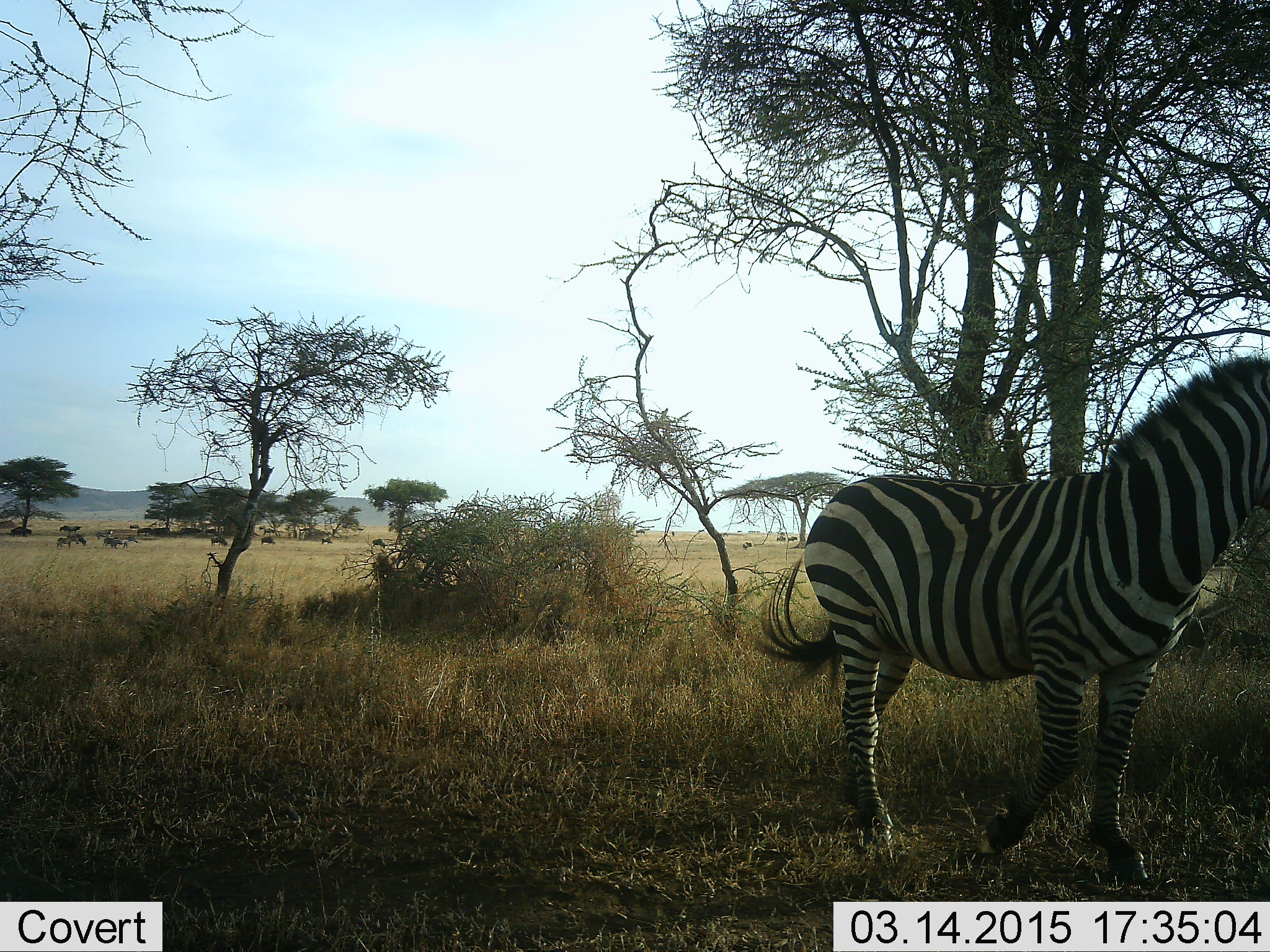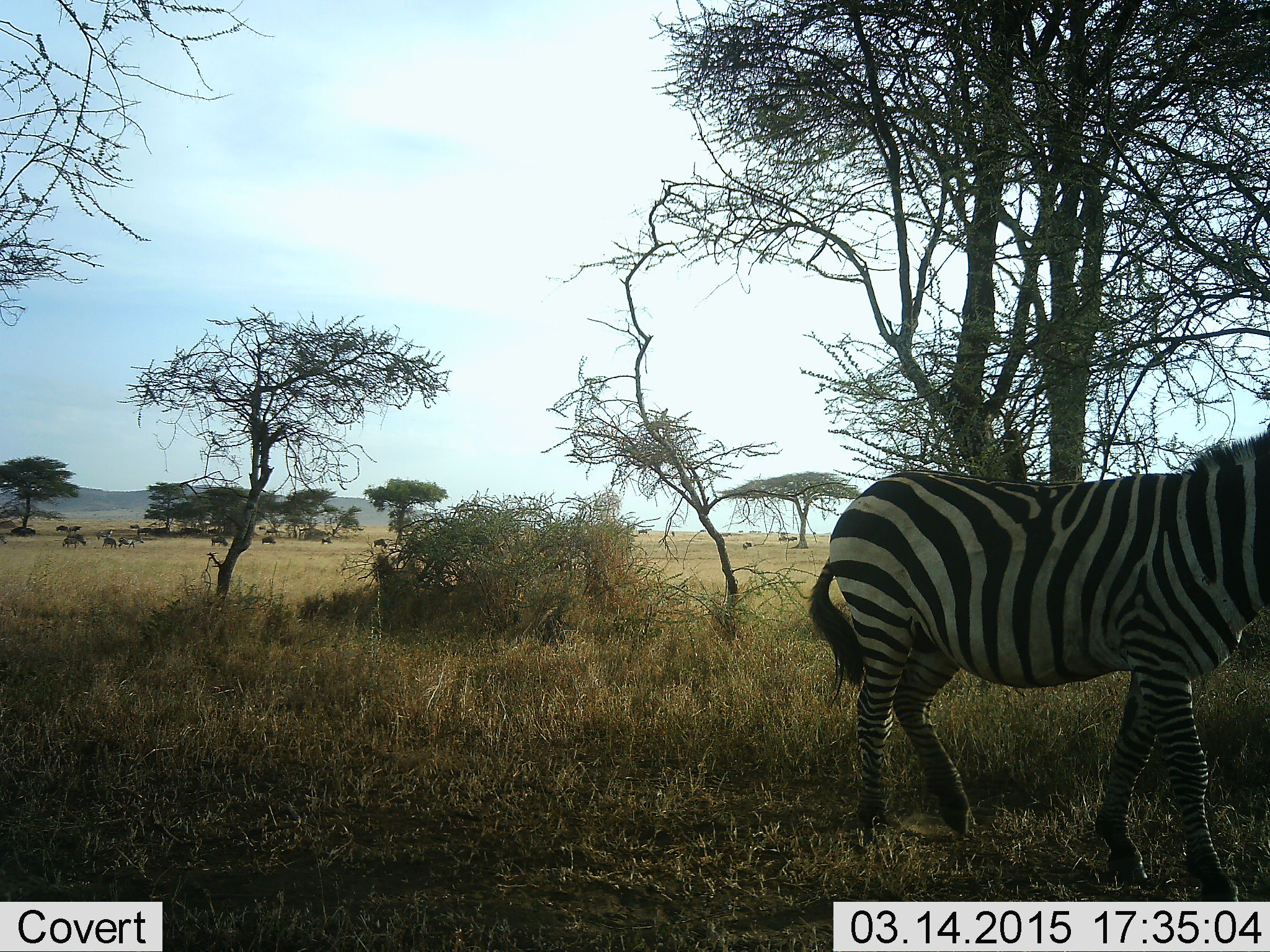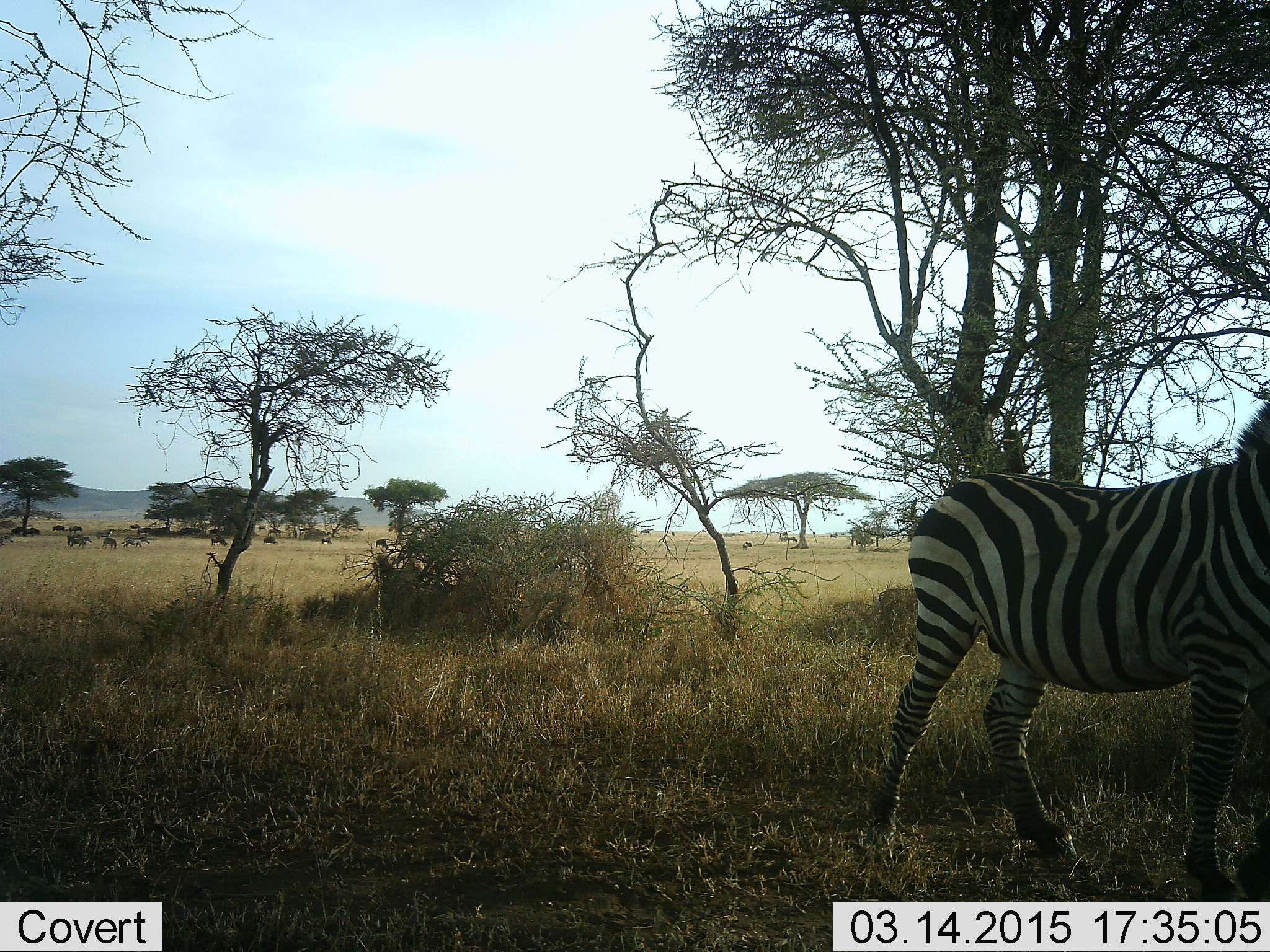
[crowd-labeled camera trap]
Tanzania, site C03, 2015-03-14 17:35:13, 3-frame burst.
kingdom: Animalia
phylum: Chordata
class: Mammalia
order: Perissodactyla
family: Equidae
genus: Equus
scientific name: Equus quagga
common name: plains zebra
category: zebra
Zebra (plains zebra) (Equus quagga), count 1. Behavior (volunteer vote fractions): standing 8%, resting 0%, moving 100%, interacting 0%. Young present (vote fraction): 0%. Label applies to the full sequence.